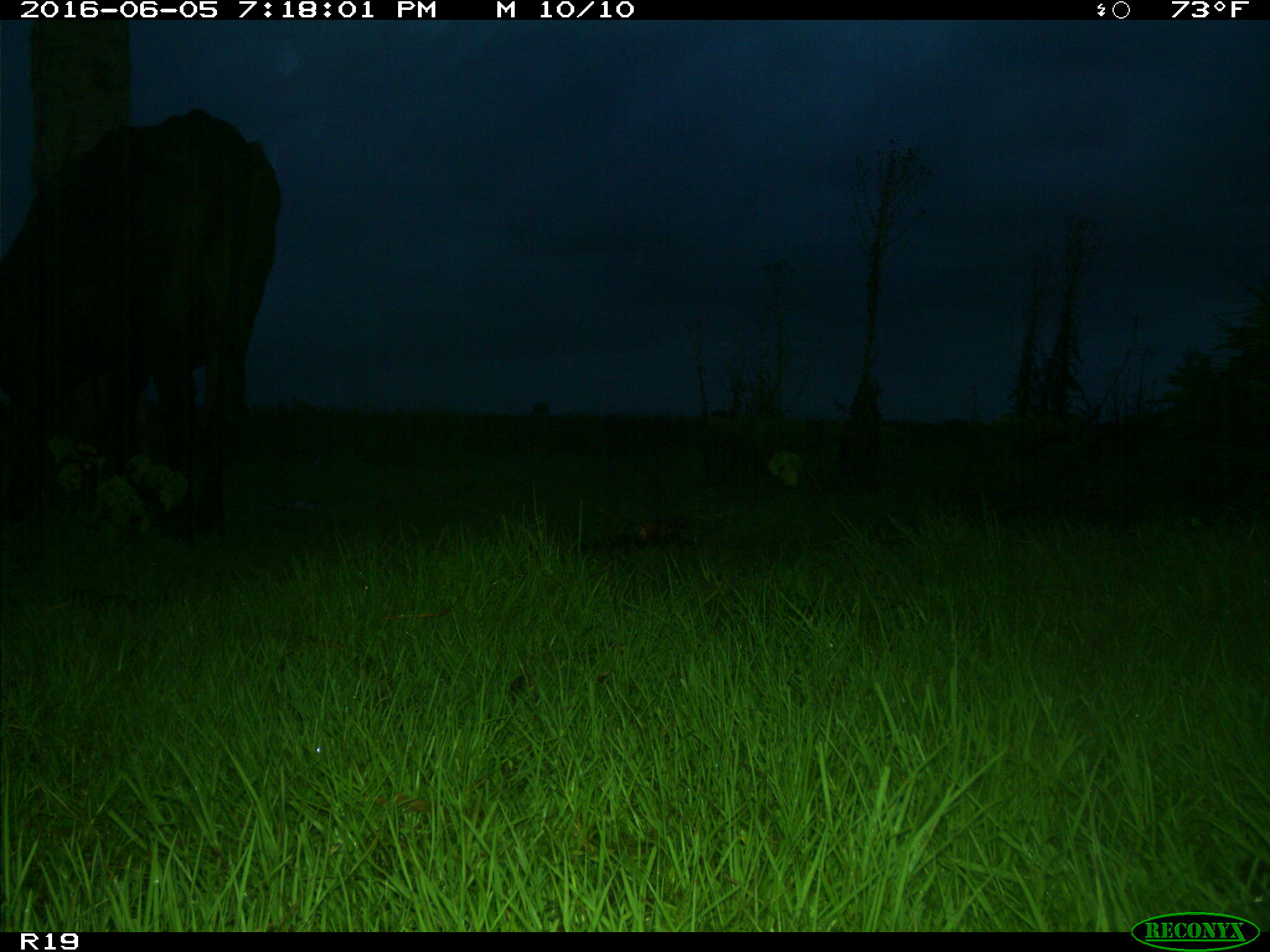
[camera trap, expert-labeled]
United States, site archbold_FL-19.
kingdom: Animalia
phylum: Chordata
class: Mammalia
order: Artiodactyla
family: Bovidae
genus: Bos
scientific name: Bos taurus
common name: domestic cow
Bos taurus (domestic cow).